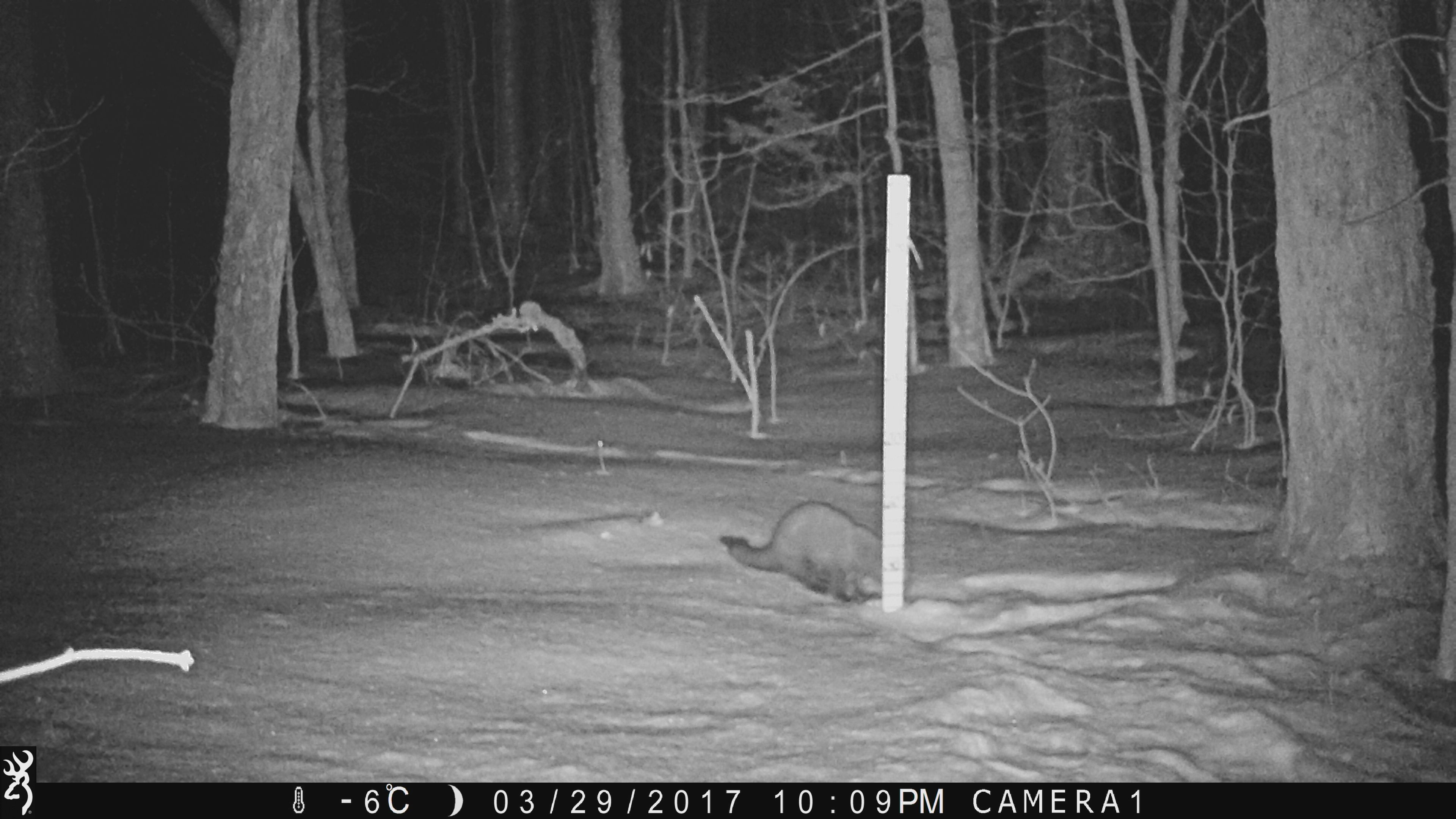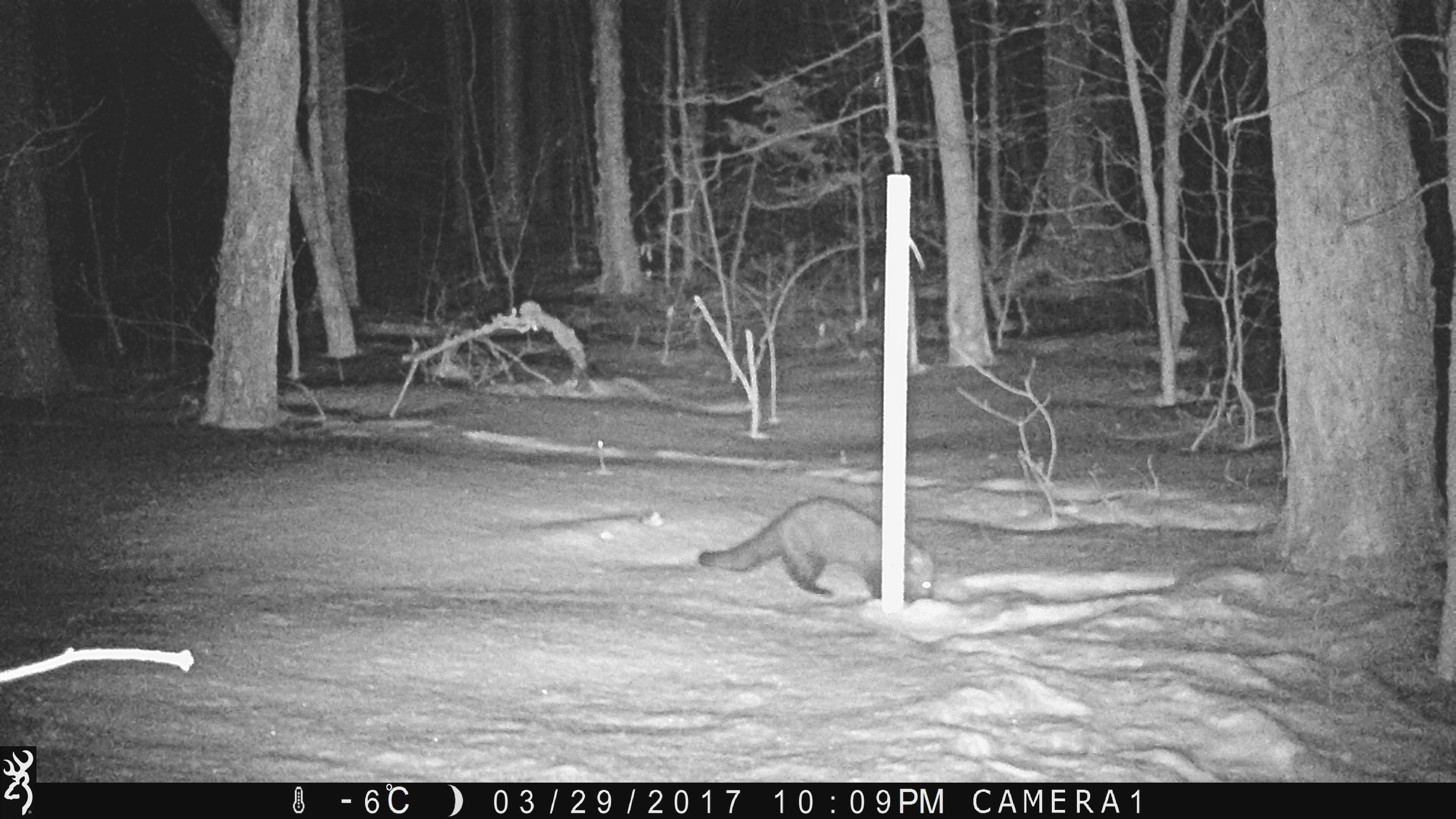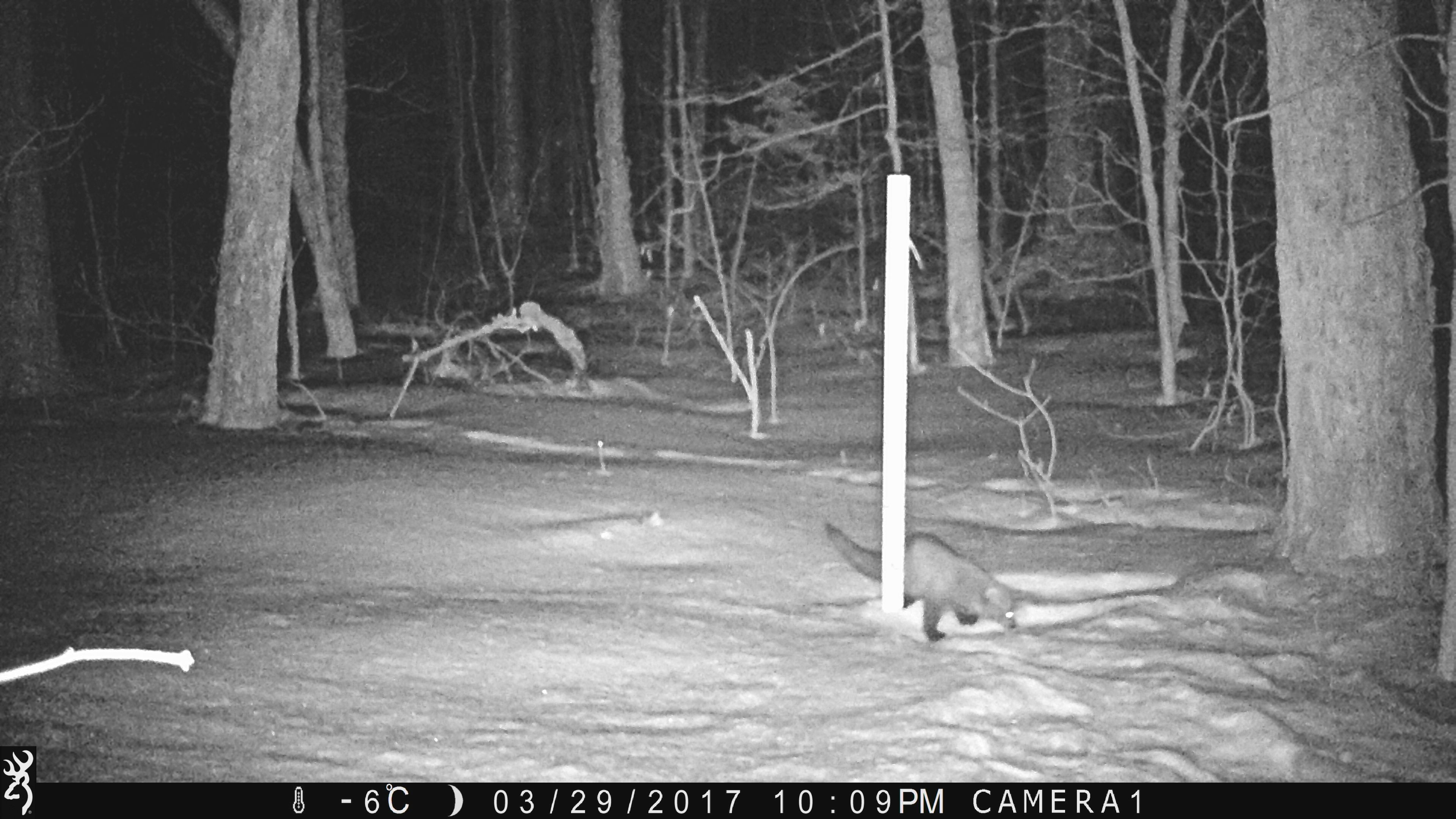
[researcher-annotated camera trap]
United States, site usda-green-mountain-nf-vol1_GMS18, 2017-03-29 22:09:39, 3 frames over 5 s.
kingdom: Animalia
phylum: Chordata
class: Mammalia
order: Carnivora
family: Mustelidae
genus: Pekania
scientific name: Pekania pennanti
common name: fisher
Fisher (Pekania pennanti).